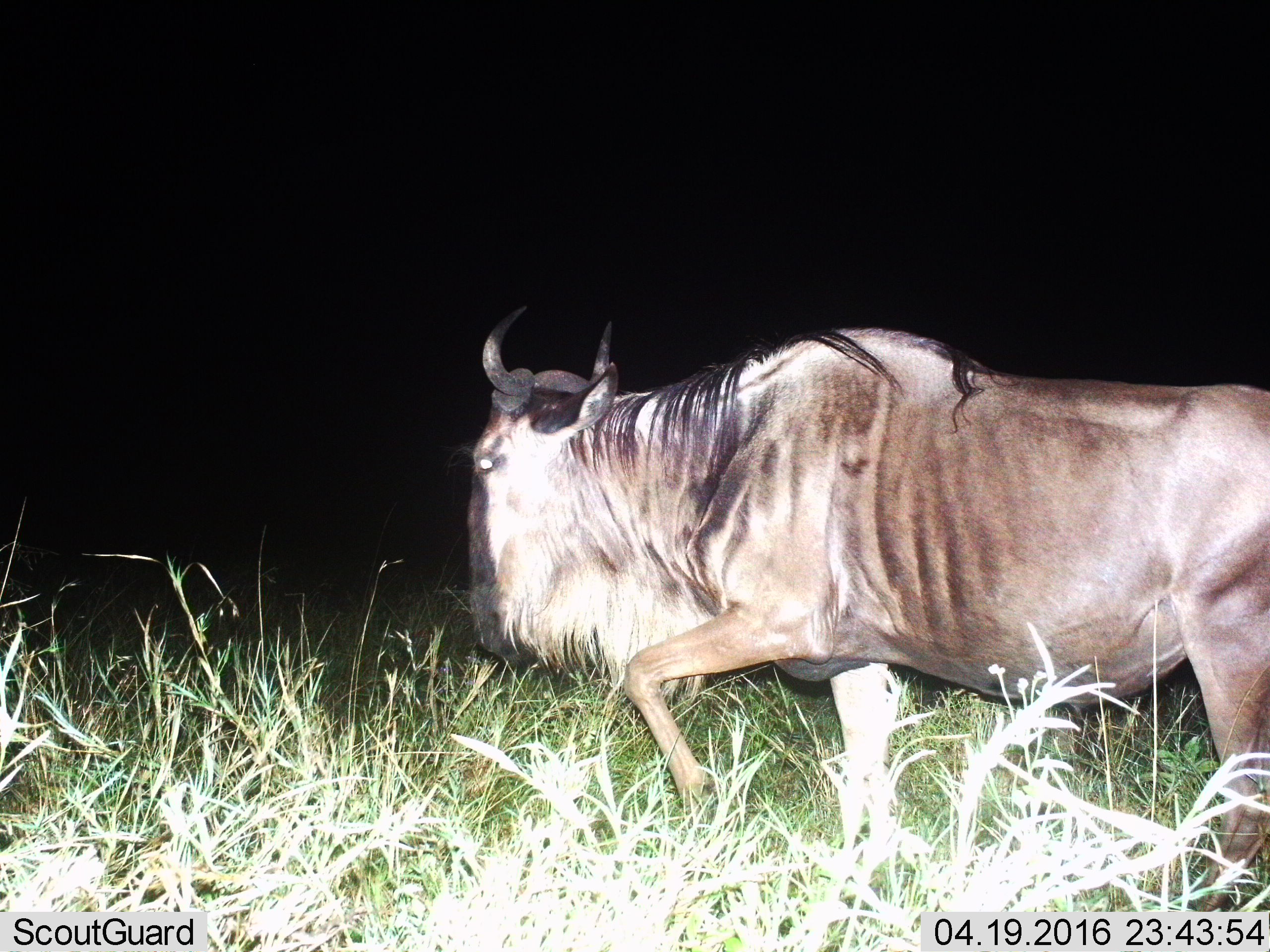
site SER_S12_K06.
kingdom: Animalia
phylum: Chordata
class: Mammalia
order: Artiodactyla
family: Bovidae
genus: Connochaetes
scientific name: Connochaetes taurinus taurinus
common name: blue wildebeest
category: wildebeestblue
Wildebeestblue (blue wildebeest) (Connochaetes taurinus taurinus), count 1. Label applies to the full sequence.